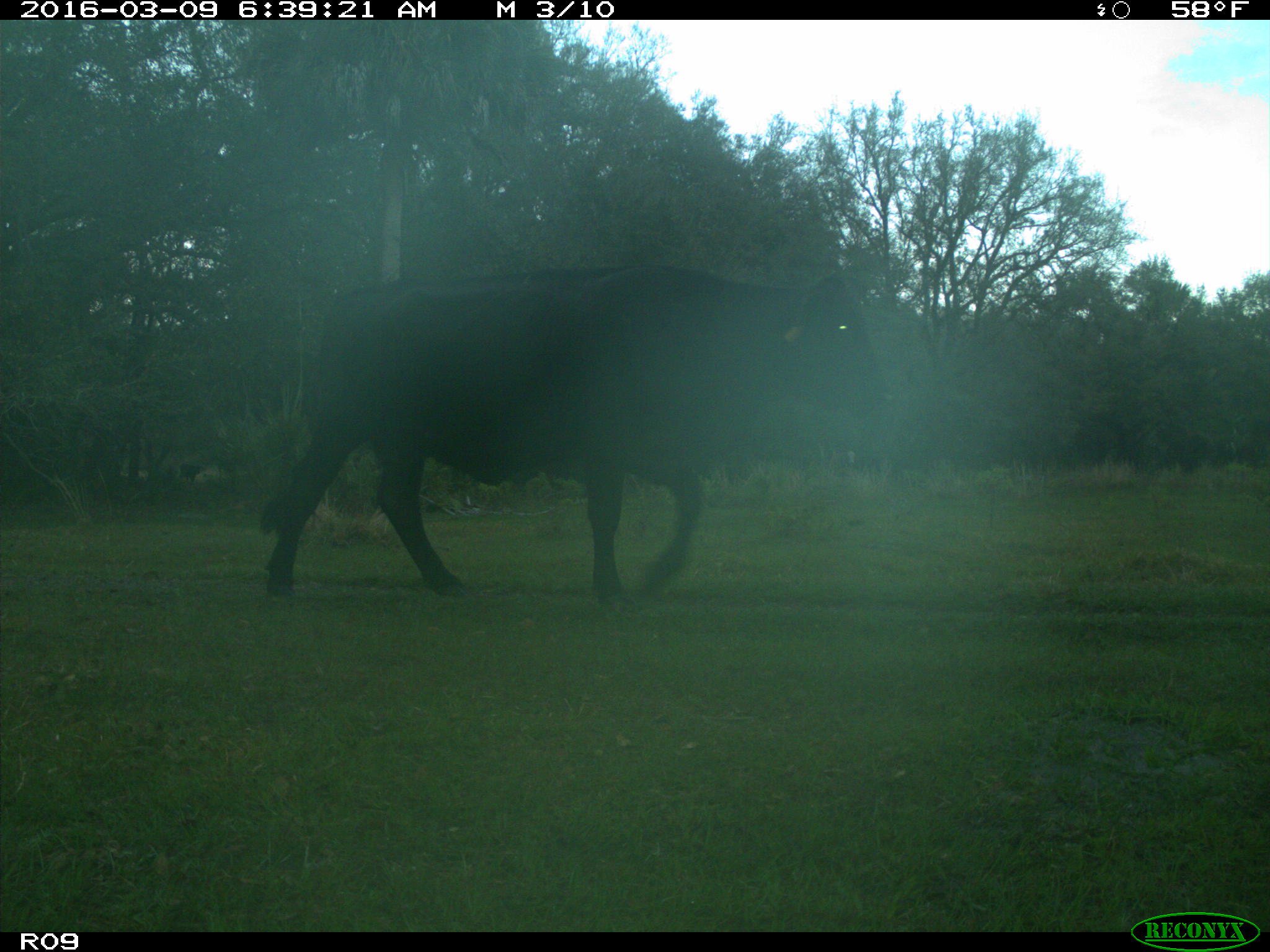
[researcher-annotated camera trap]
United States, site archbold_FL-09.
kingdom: Animalia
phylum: Chordata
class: Mammalia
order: Artiodactyla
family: Bovidae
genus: Bos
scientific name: Bos taurus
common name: domestic cow